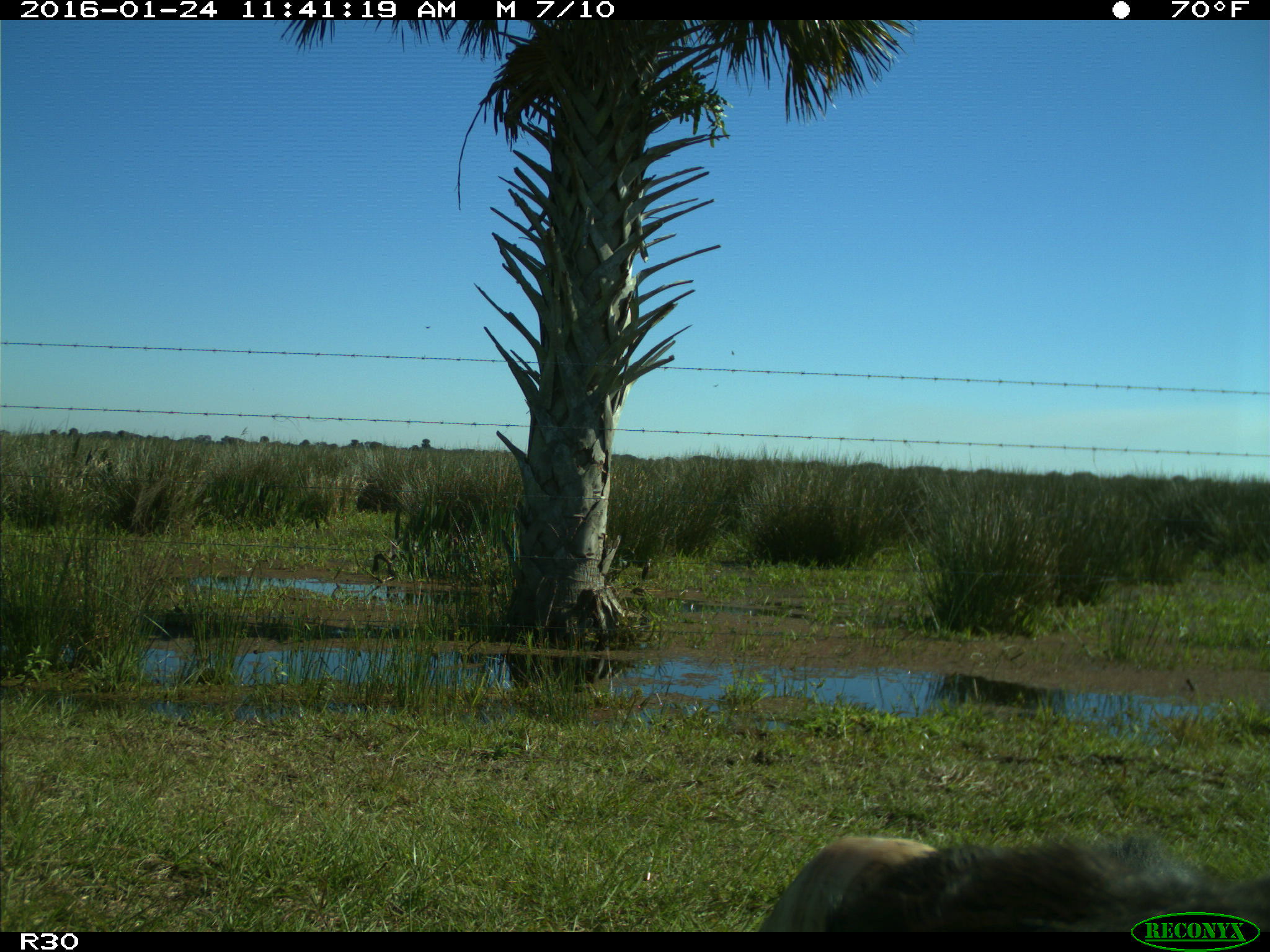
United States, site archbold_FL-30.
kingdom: Animalia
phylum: Chordata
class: Mammalia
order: Artiodactyla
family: Bovidae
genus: Bos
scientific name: Bos taurus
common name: domestic cow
Bos taurus (domestic cow).